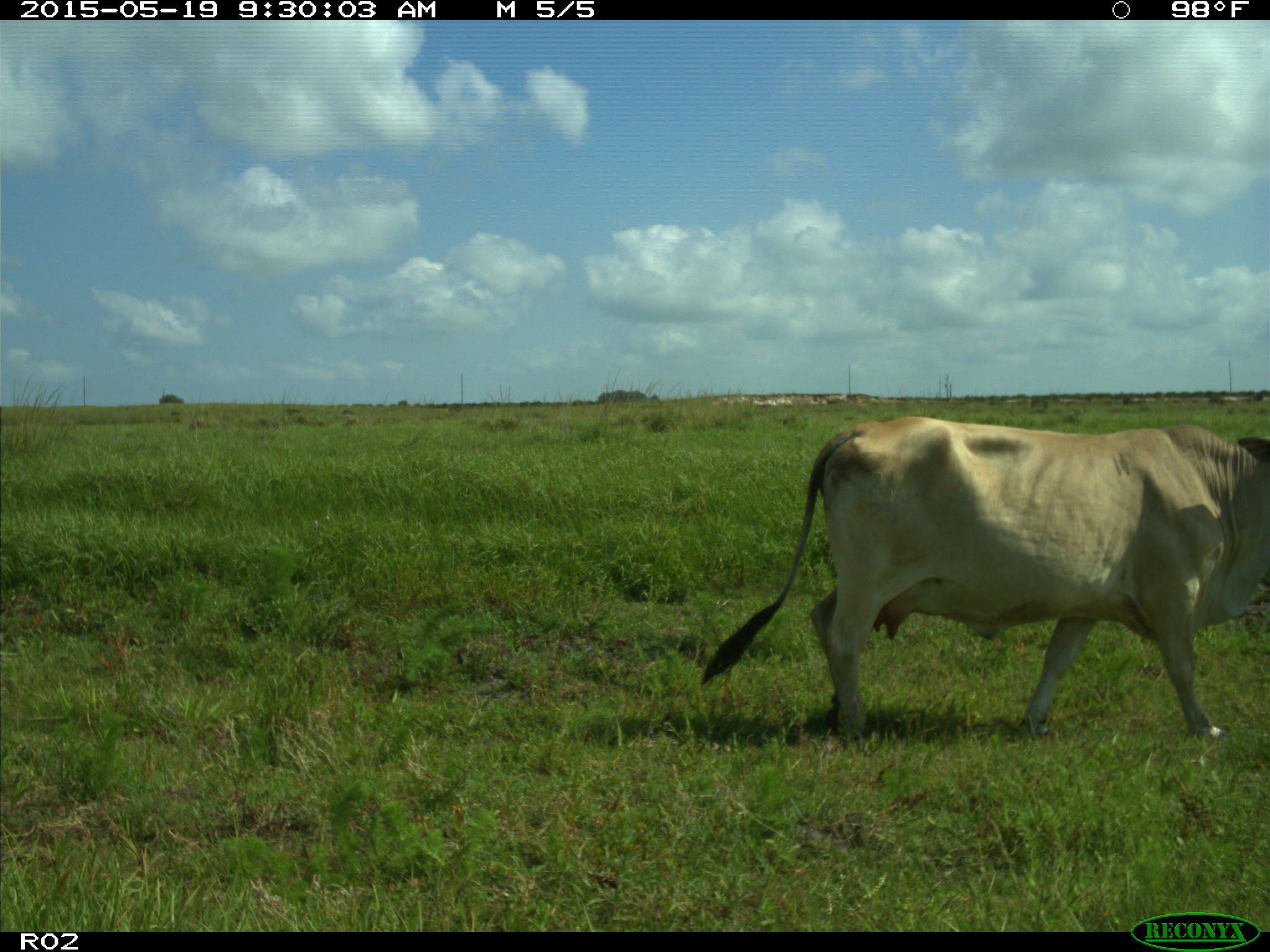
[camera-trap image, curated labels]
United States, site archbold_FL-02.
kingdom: Animalia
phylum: Chordata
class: Mammalia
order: Artiodactyla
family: Bovidae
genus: Bos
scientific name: Bos taurus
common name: domestic cow